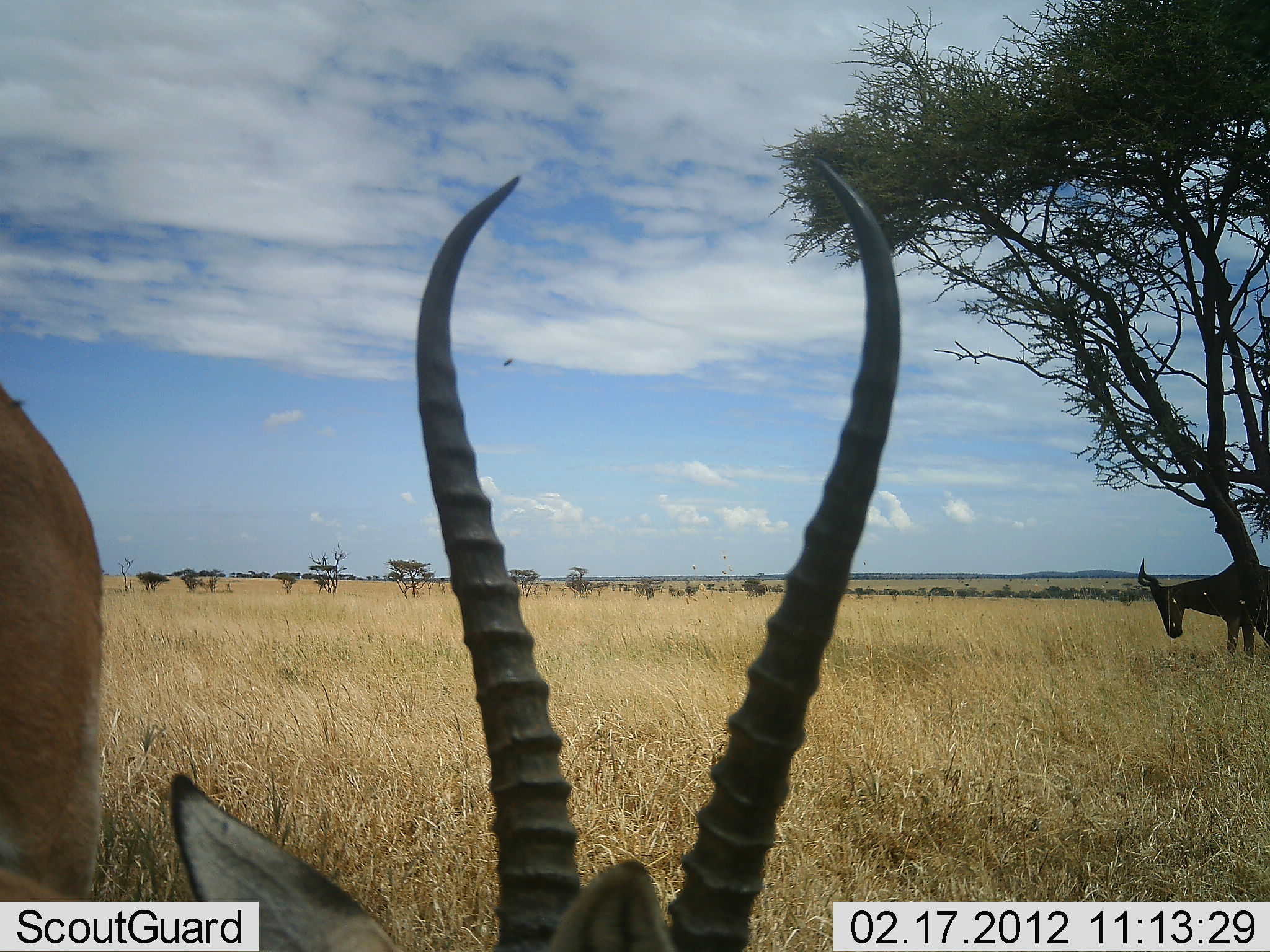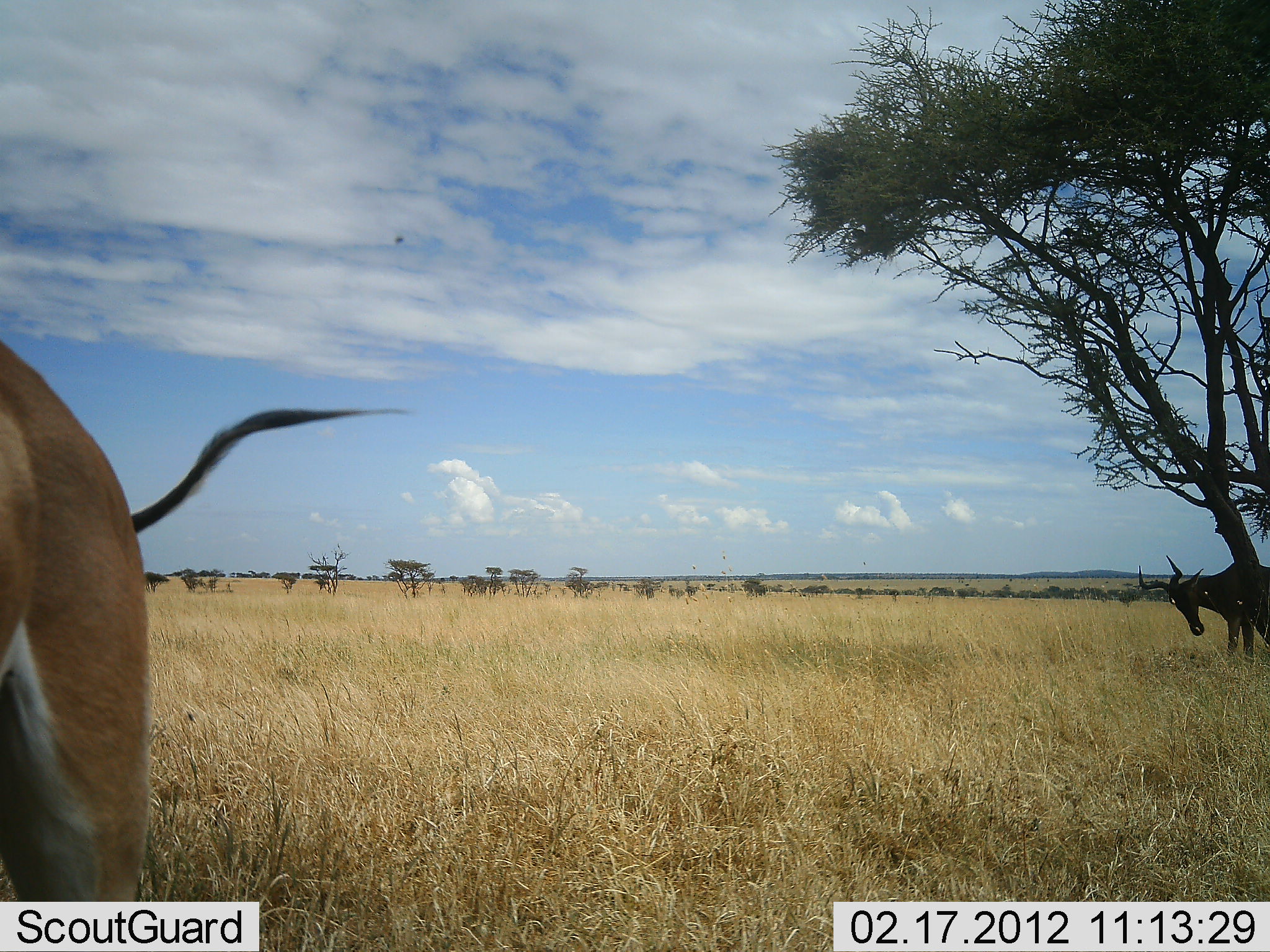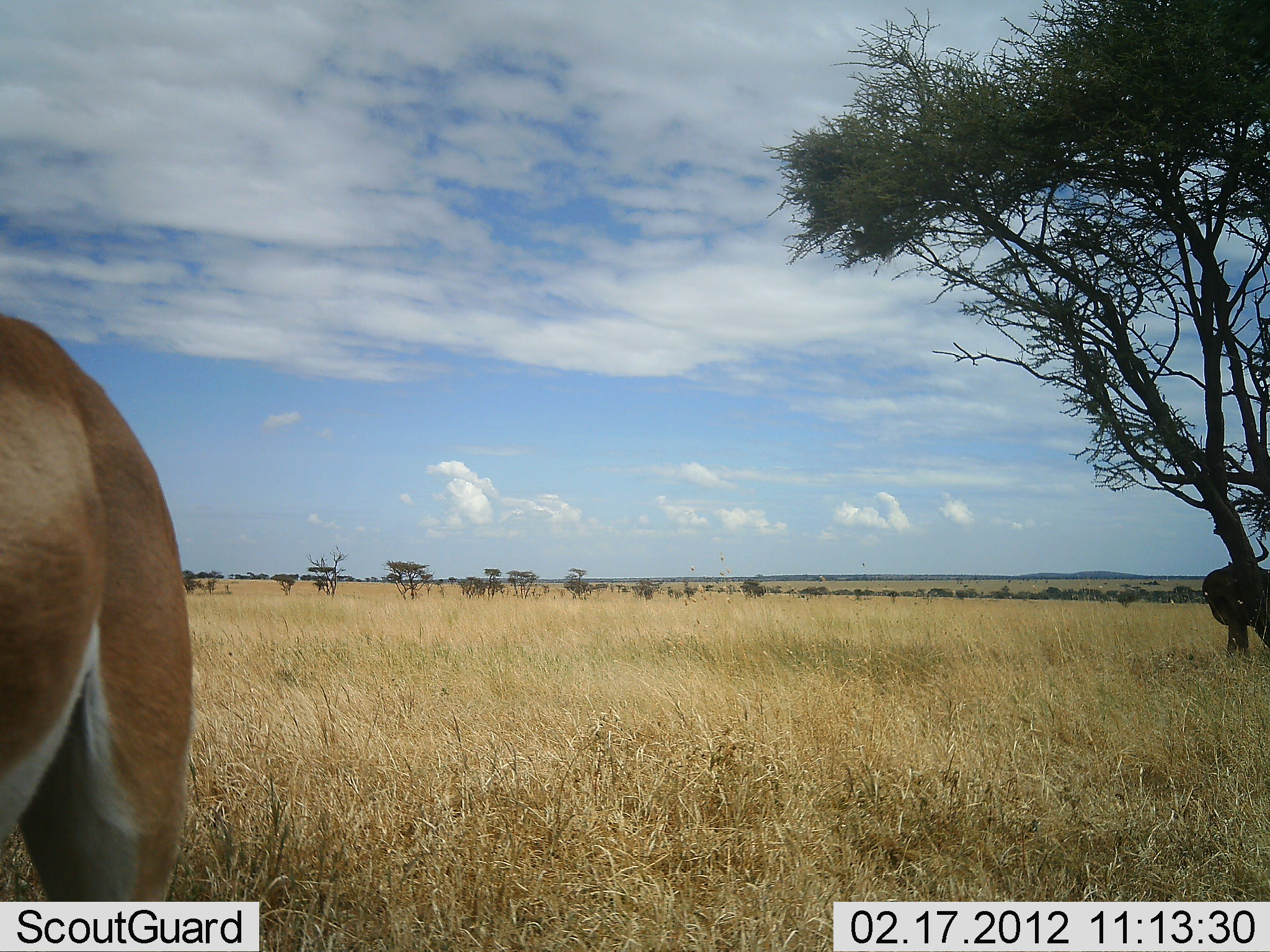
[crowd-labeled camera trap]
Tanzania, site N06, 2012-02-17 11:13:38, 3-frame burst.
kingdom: Animalia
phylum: Chordata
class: Mammalia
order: Artiodactyla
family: Bovidae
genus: Alcelaphus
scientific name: Alcelaphus buselaphus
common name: hartebeest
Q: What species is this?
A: Hartebeest (Alcelaphus buselaphus).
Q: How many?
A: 1.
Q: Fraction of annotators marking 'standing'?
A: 92%.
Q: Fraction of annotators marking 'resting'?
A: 8%.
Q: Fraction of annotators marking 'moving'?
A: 0%.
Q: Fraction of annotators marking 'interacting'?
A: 8%.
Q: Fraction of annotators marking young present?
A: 0%.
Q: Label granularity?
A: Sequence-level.